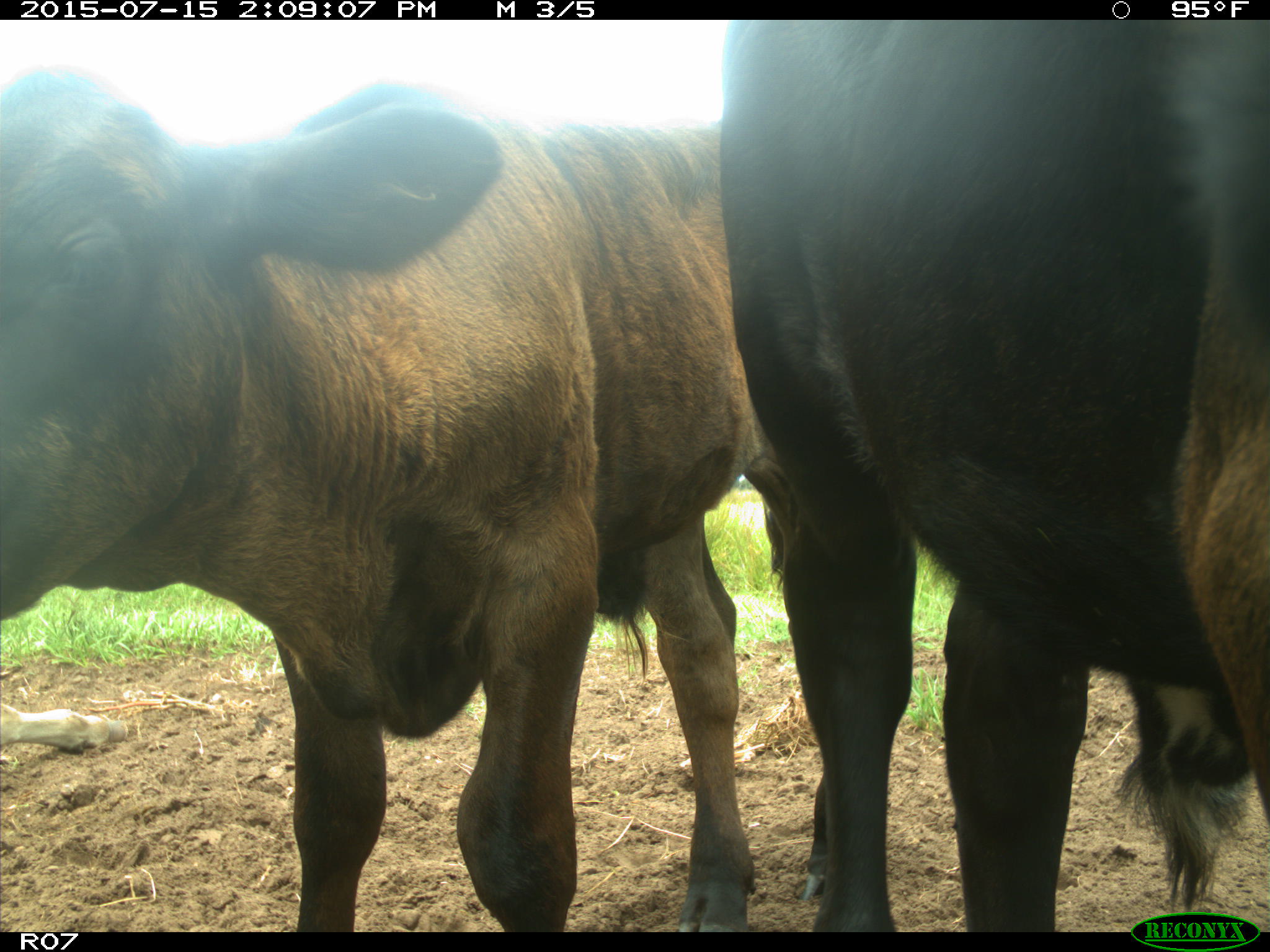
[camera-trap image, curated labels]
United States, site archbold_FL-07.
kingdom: Animalia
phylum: Chordata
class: Mammalia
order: Artiodactyla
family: Bovidae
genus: Bos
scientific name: Bos taurus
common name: domestic cow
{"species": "Bos taurus (domestic cow)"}